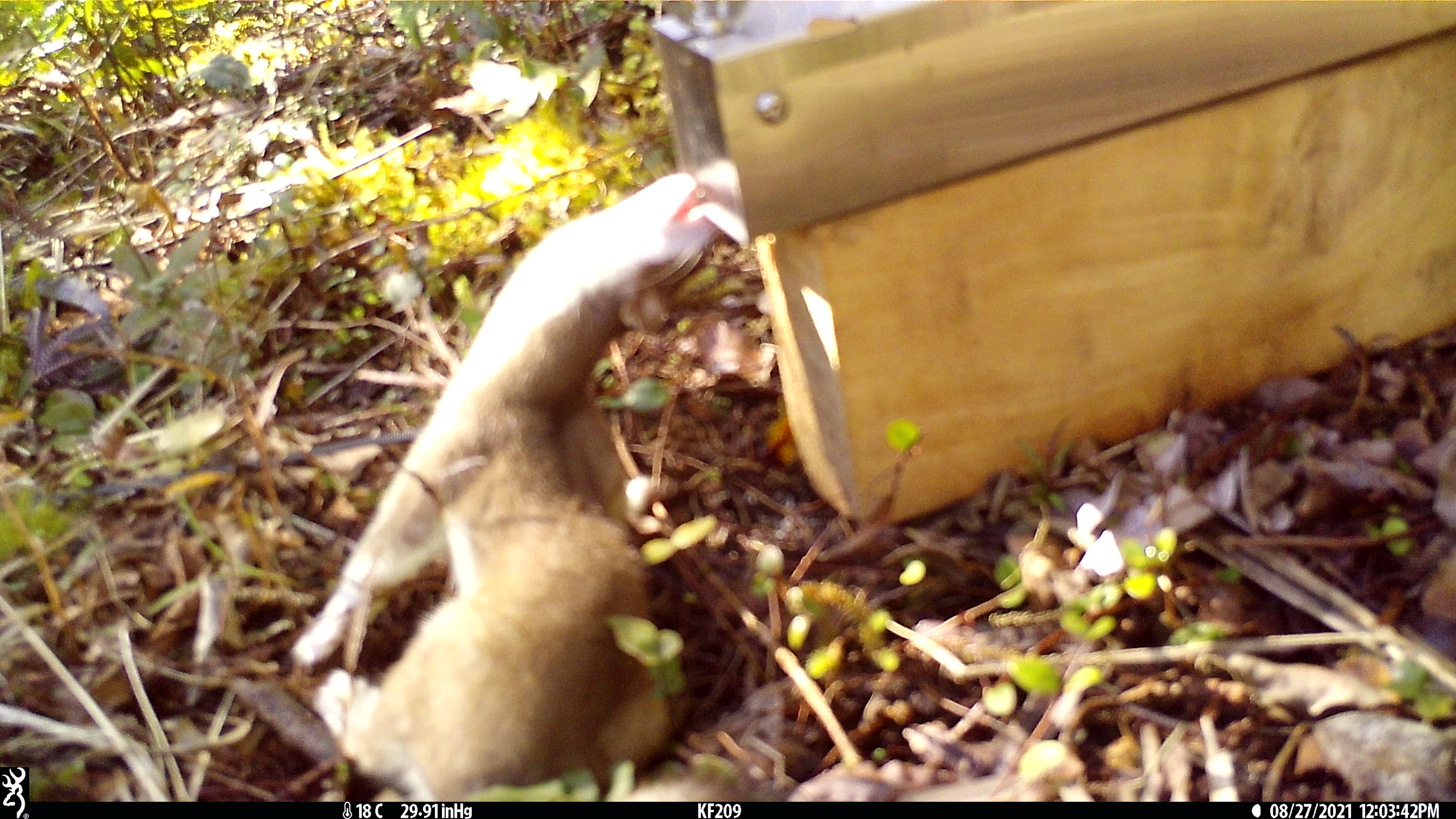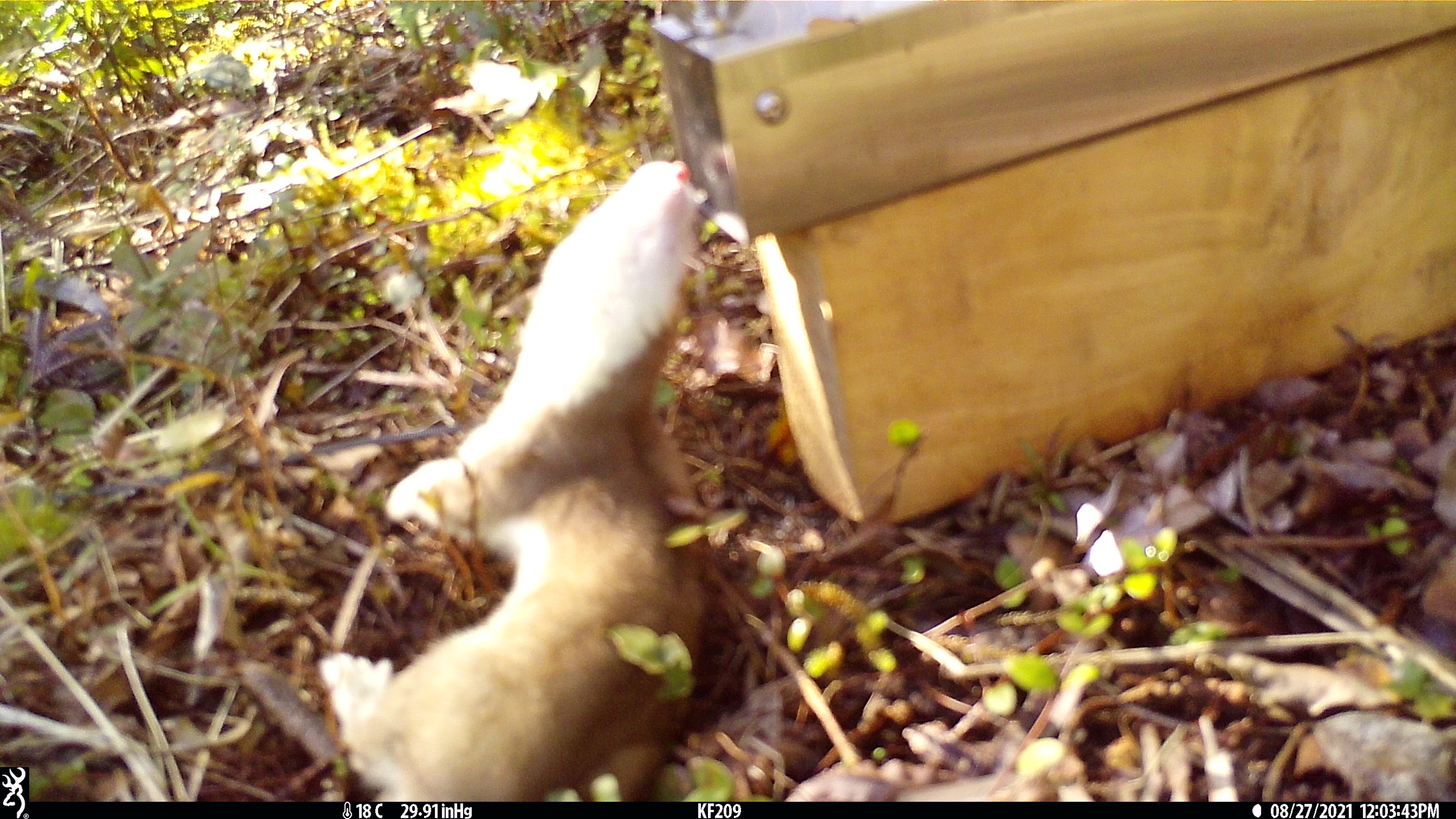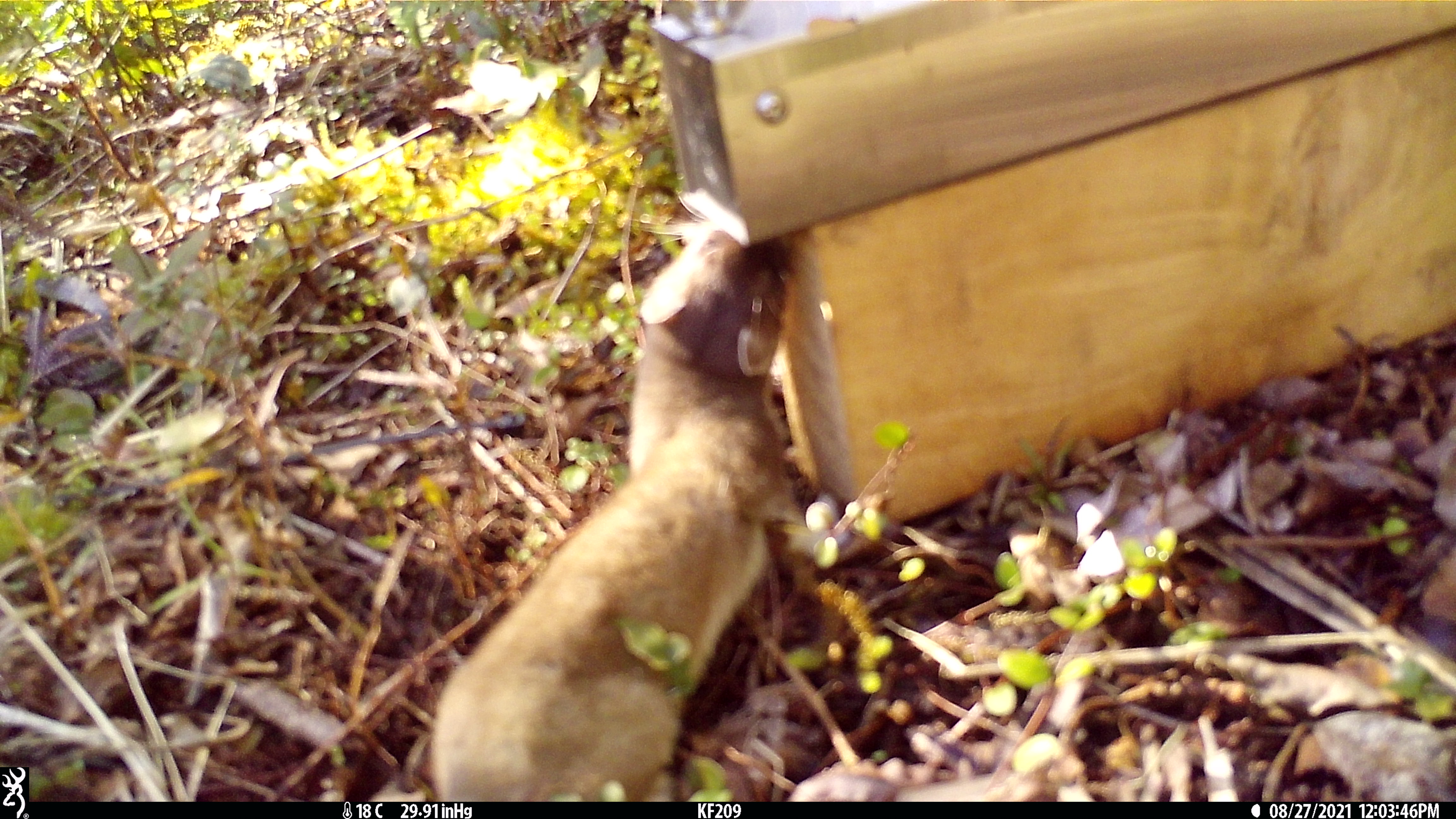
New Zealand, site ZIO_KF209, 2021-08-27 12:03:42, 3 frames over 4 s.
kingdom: Animalia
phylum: Chordata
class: Mammalia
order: Carnivora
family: Mustelidae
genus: Mustela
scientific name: Mustela erminea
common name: stoat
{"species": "stoat (Mustela erminea)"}